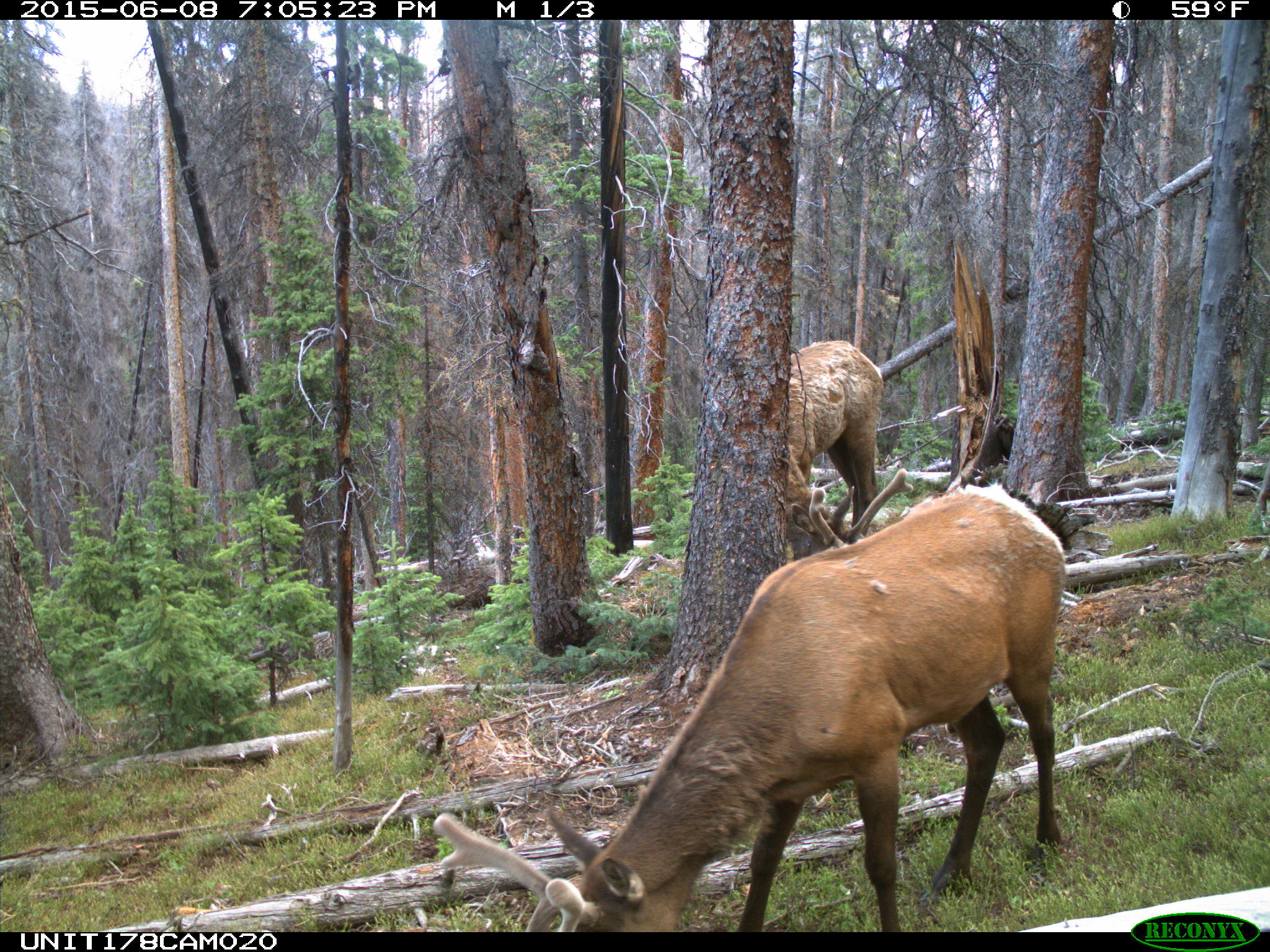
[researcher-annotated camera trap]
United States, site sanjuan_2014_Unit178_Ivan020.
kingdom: Animalia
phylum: Chordata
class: Mammalia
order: Artiodactyla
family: Cervidae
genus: Cervus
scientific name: Cervus elaphus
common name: red deer